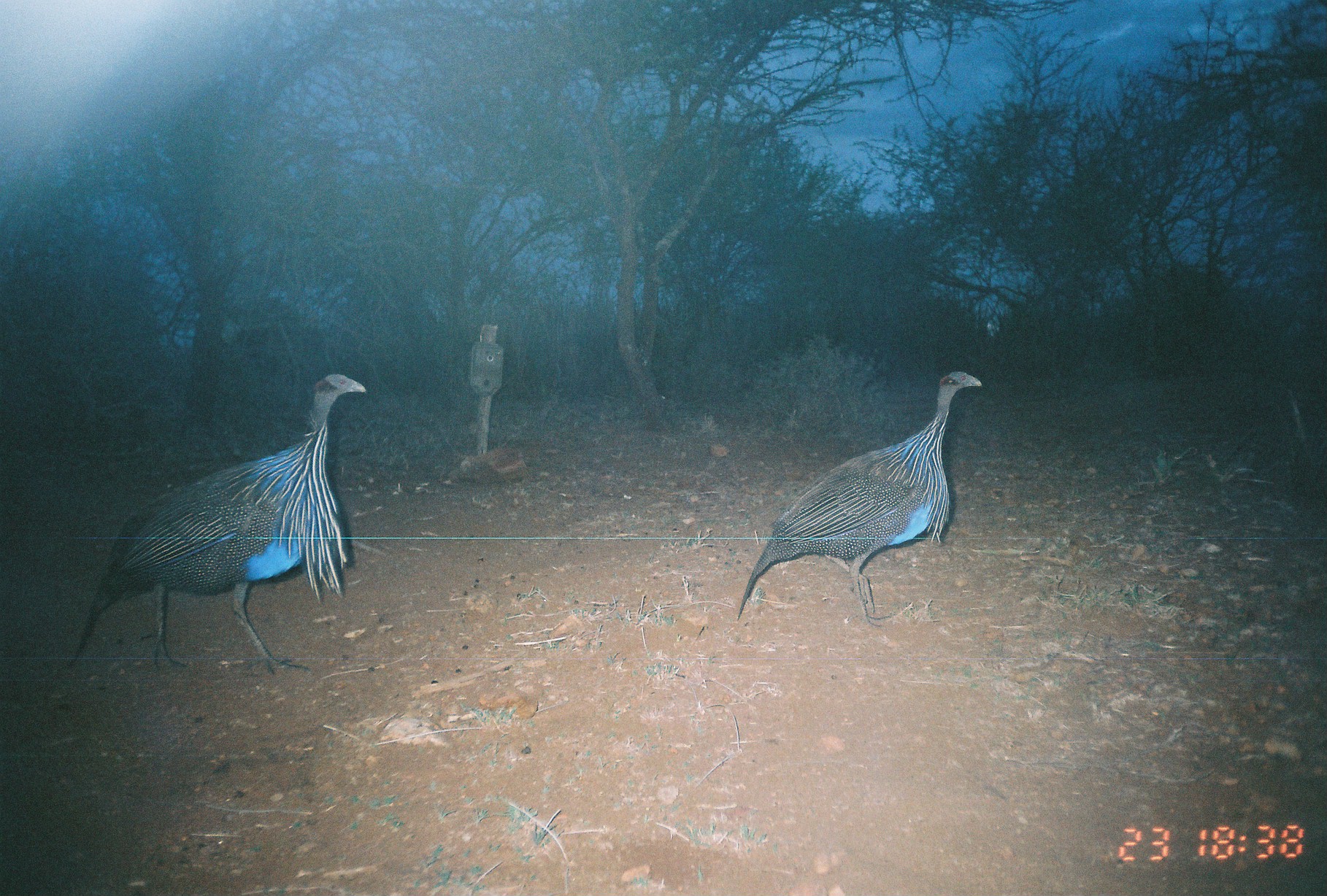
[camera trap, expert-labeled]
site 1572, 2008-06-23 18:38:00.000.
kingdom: Animalia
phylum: Chordata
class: Aves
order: Galliformes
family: Numididae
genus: Acryllium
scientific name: Acryllium vulturinum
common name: vulturine guineafowl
Acryllium vulturinum (vulturine guineafowl), count 2.